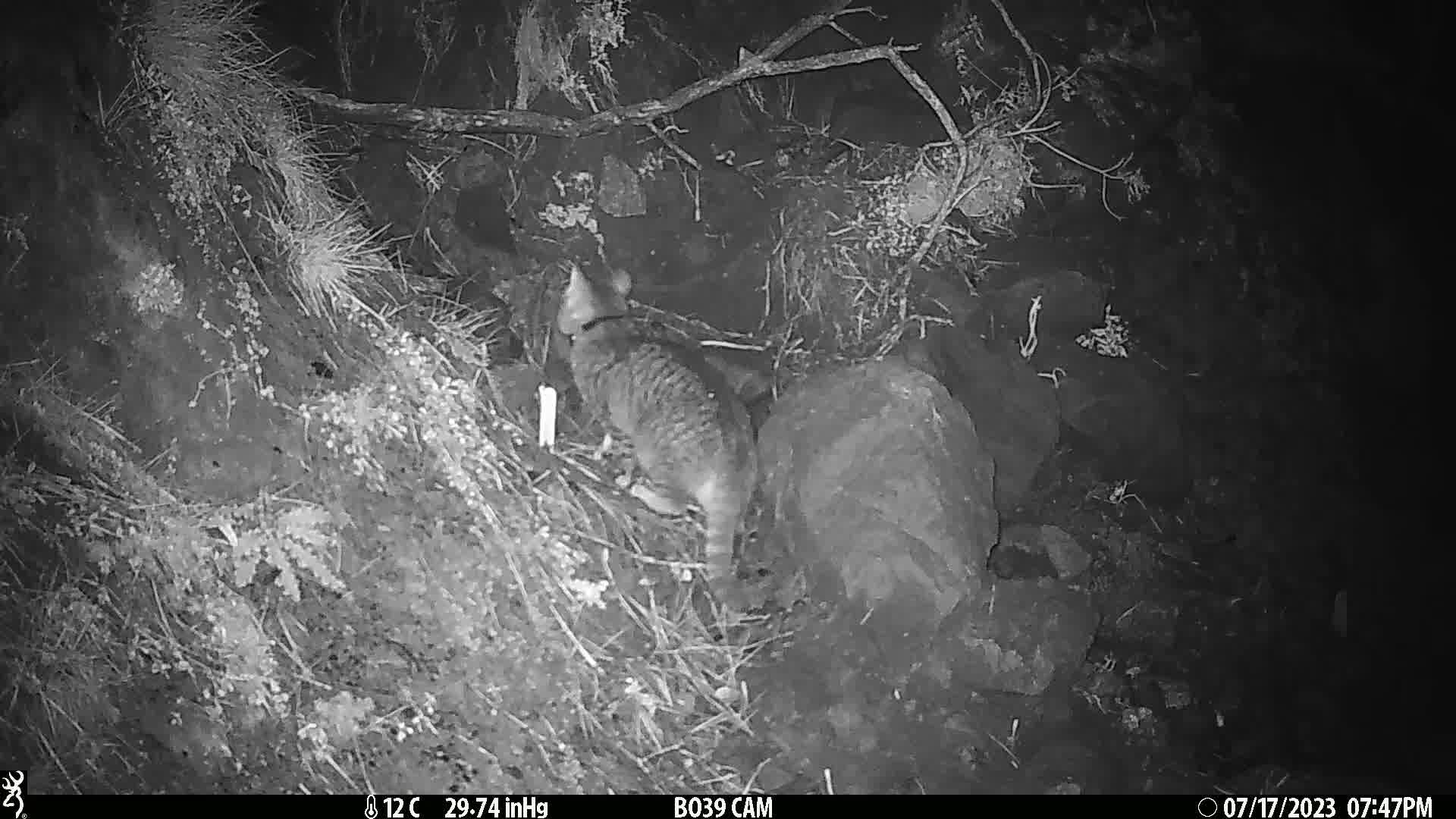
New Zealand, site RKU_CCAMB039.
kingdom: Animalia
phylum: Chordata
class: Mammalia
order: Carnivora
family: Felidae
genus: Felis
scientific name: Felis catus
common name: domestic cat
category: cat